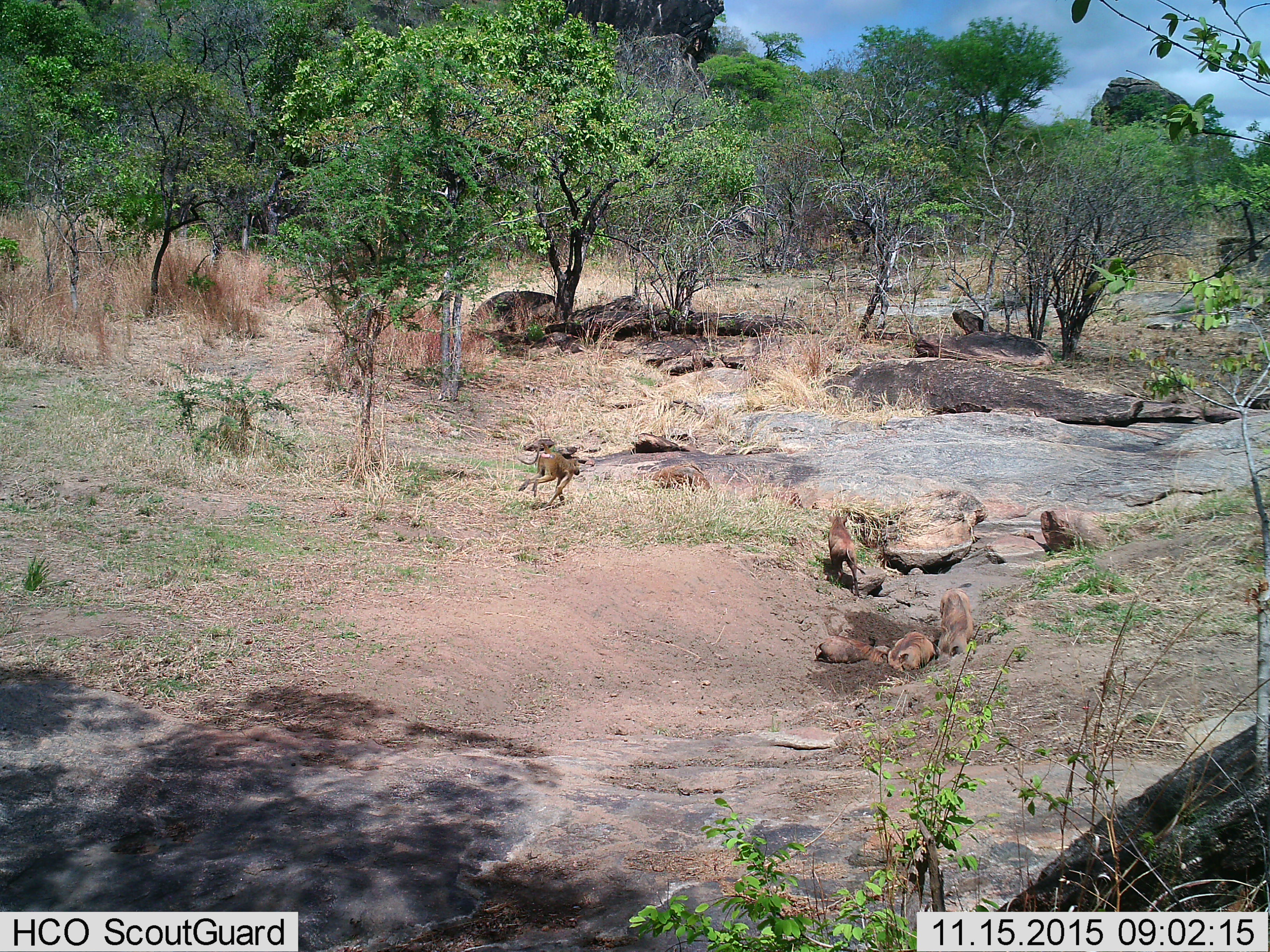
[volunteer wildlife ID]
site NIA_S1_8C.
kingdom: Animalia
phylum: Chordata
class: Mammalia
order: Primates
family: Cercopithecidae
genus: Papio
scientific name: Papio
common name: baboon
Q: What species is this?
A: Baboon (Papio).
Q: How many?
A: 1.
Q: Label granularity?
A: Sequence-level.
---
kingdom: Animalia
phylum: Chordata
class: Mammalia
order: Artiodactyla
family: Suidae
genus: Phacochoerus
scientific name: Phacochoerus africanus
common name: warthog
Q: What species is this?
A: Warthog (Phacochoerus africanus).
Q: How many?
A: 4.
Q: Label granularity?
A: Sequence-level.